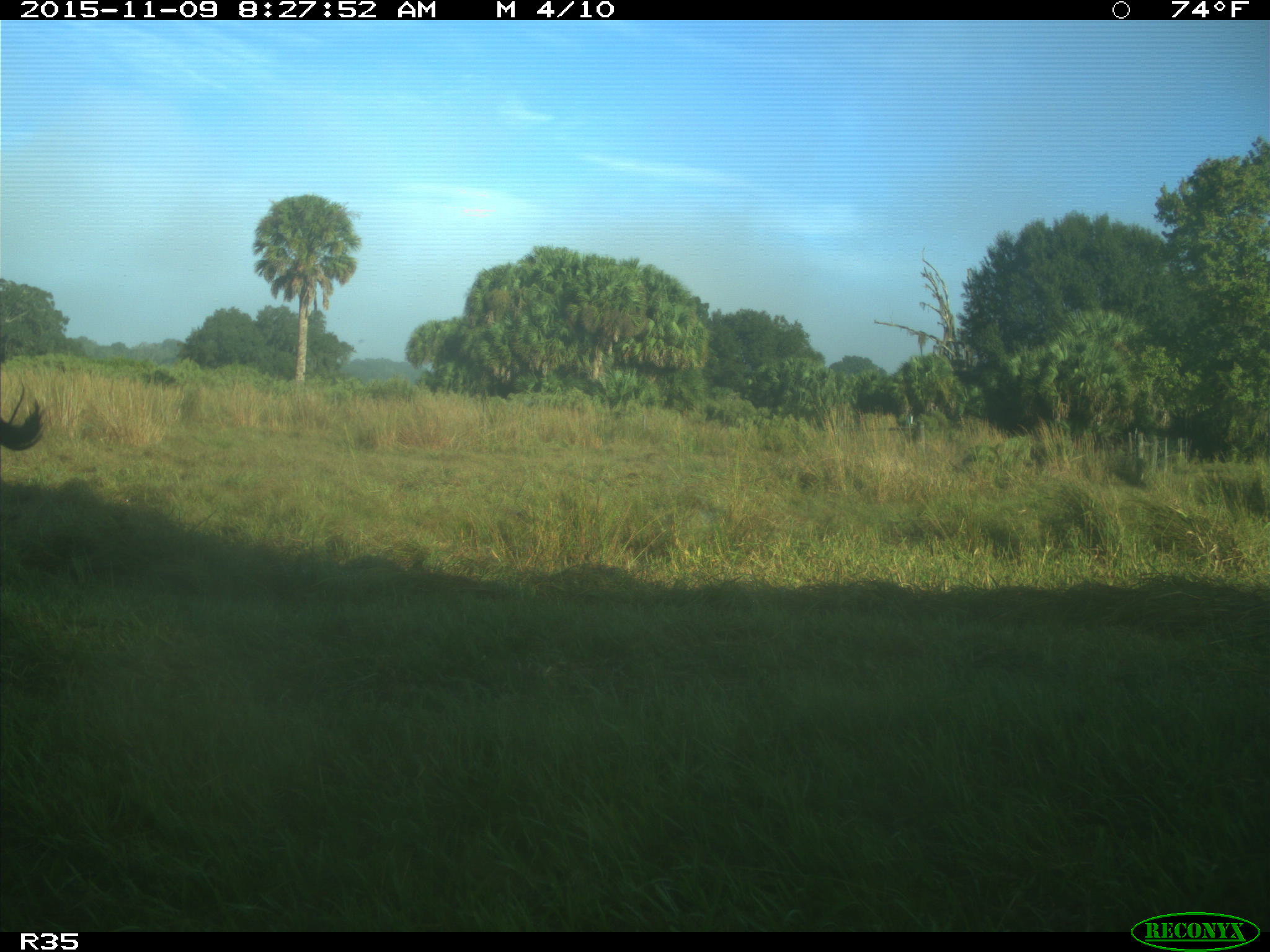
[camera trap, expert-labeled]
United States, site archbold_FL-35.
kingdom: Animalia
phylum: Chordata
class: Mammalia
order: Artiodactyla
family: Bovidae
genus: Bos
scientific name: Bos taurus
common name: domestic cow